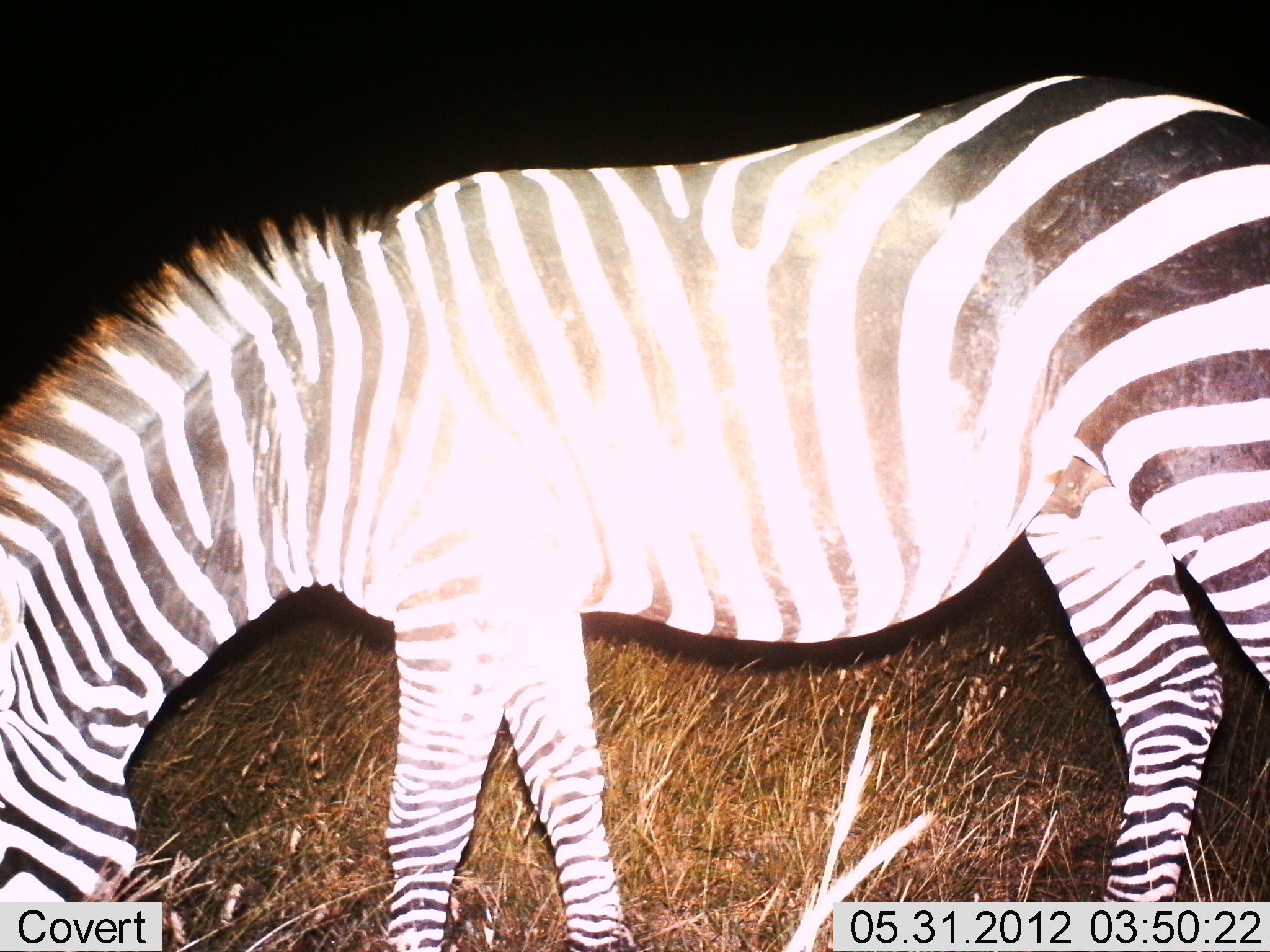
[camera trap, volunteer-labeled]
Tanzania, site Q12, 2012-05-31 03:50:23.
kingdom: Animalia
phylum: Chordata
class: Mammalia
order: Perissodactyla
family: Equidae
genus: Equus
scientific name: Equus quagga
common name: plains zebra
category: zebra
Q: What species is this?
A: Zebra (plains zebra) (Equus quagga).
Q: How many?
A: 1.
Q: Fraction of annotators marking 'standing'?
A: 30%.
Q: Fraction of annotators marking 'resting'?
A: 0%.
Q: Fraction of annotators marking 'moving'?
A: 0%.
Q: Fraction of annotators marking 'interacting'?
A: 0%.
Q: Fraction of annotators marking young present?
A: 0%.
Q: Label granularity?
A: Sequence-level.